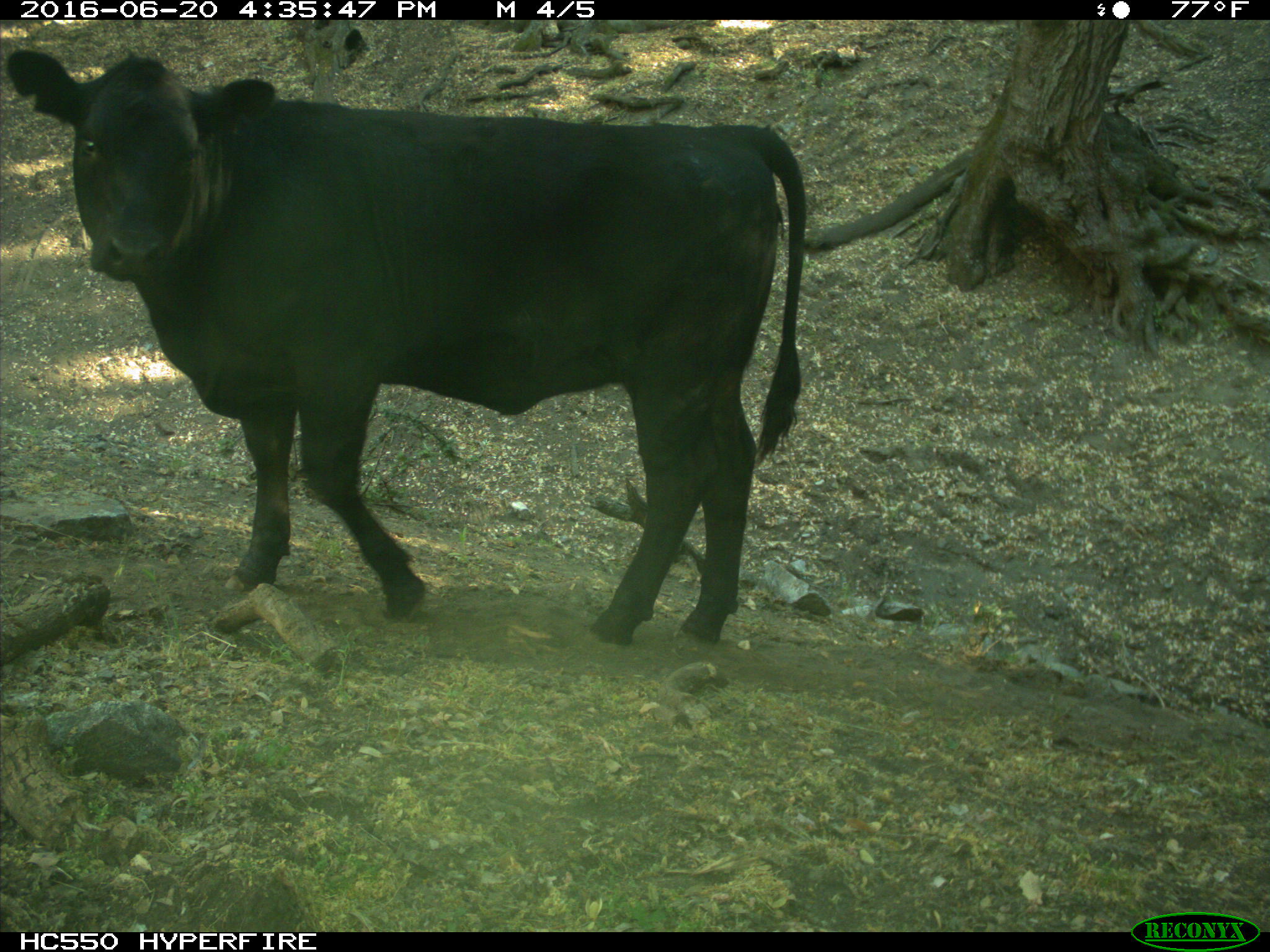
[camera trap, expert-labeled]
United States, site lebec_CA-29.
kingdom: Animalia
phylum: Chordata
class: Mammalia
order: Artiodactyla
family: Bovidae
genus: Bos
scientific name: Bos taurus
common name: domestic cow